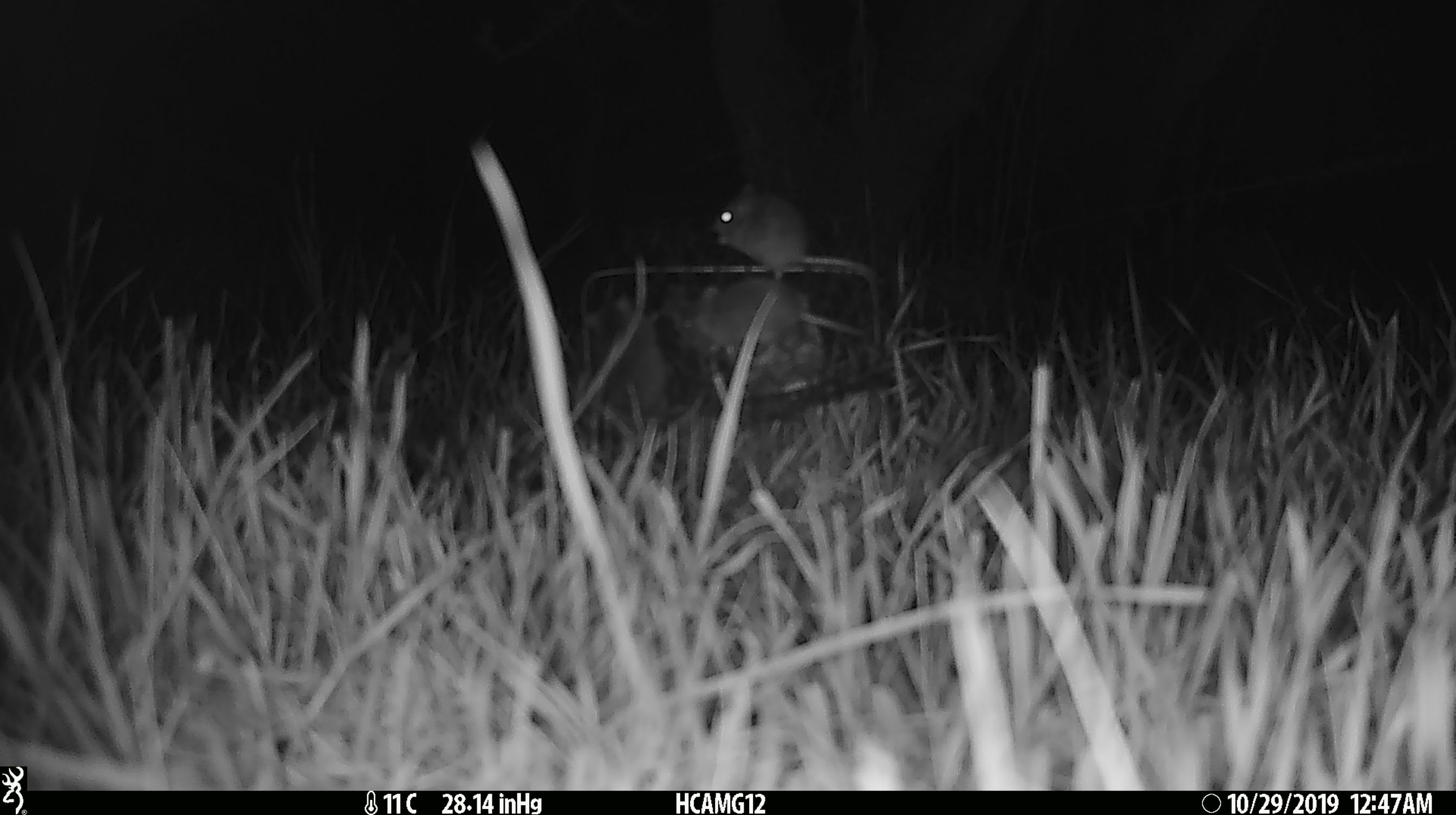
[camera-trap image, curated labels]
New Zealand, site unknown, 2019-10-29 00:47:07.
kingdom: Animalia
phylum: Chordata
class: Mammalia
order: Rodentia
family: Muridae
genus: Mus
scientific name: Mus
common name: mouse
Mouse (Mus).